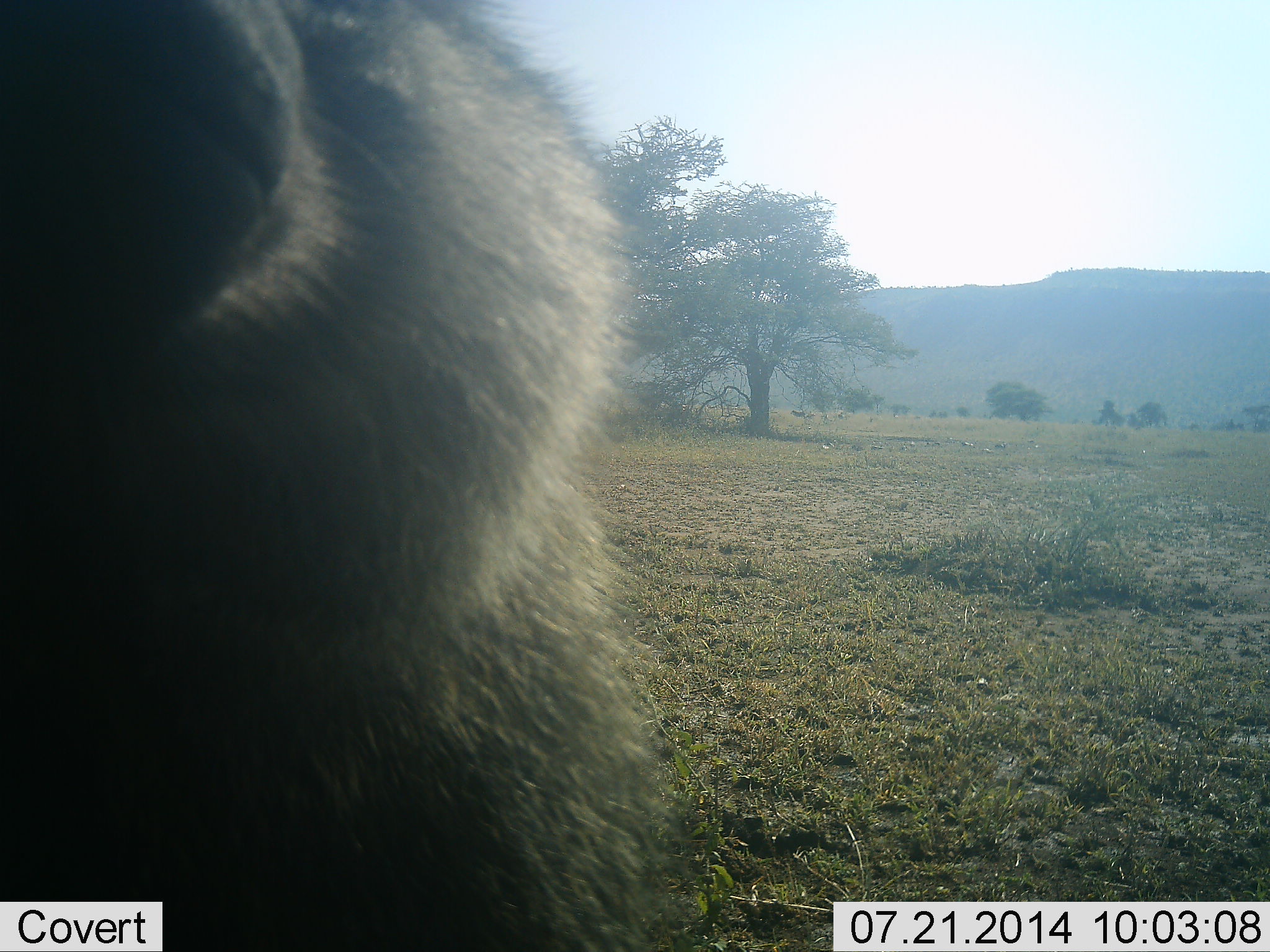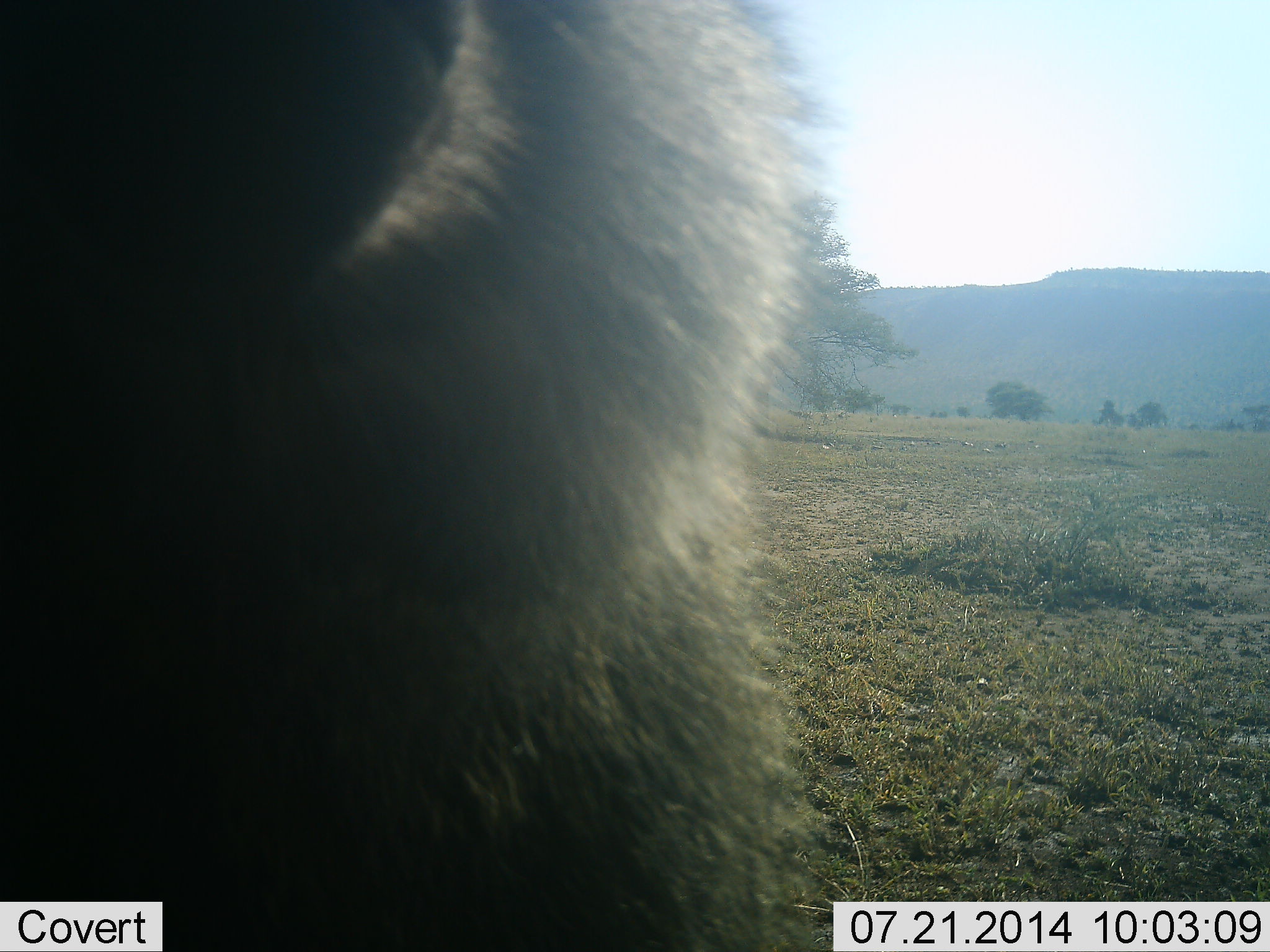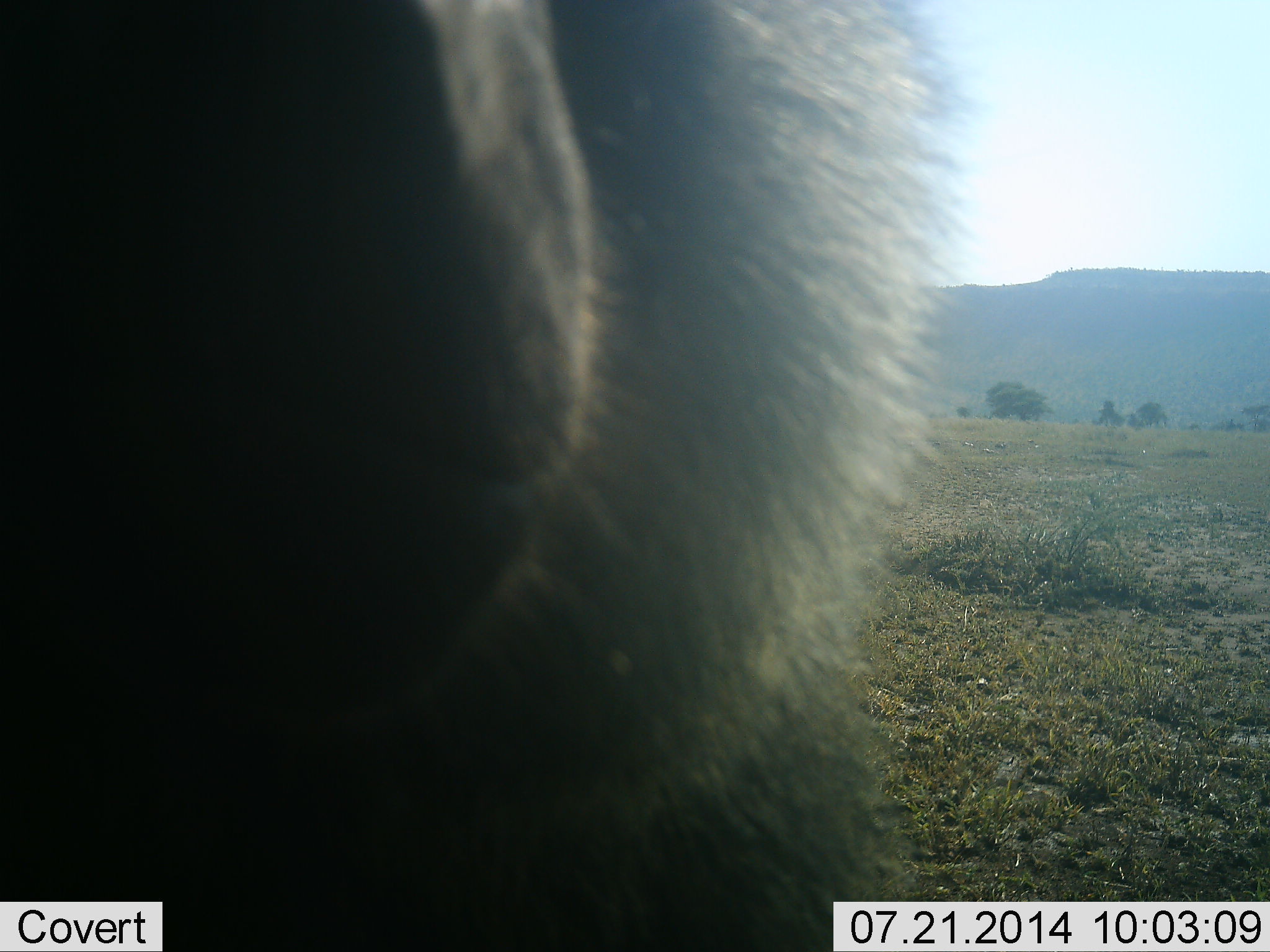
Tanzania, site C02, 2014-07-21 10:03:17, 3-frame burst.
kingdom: Animalia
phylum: Chordata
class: Mammalia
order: Primates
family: Cercopithecidae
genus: Papio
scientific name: Papio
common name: baboon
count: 1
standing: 55%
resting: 9%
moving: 18%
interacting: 18%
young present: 0%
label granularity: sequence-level